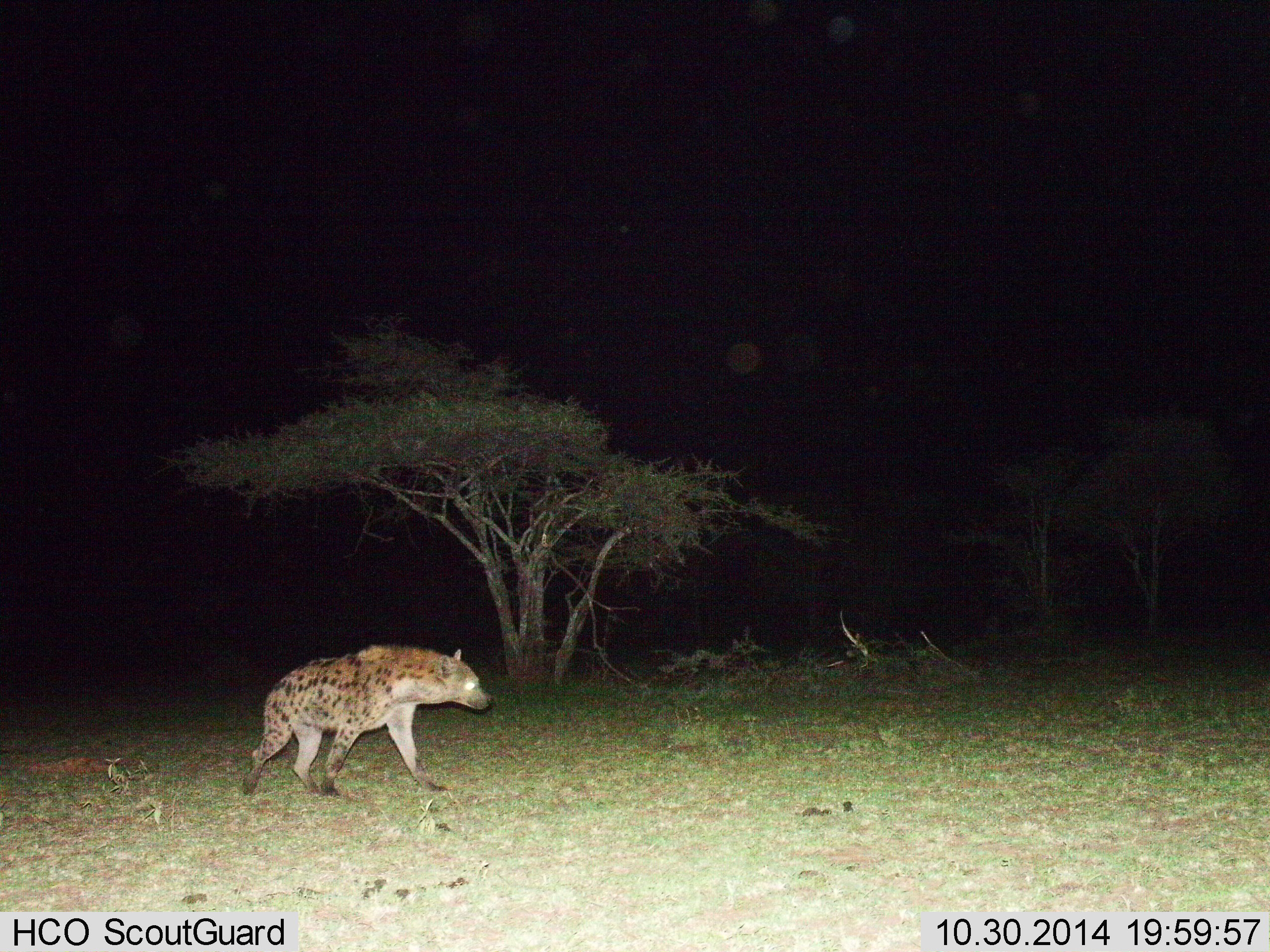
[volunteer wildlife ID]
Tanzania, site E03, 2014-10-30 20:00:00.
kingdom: Animalia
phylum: Chordata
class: Mammalia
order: Carnivora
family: Hyaenidae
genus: Crocuta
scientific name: Crocuta crocuta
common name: spotted hyena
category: hyenaspotted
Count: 1.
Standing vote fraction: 0%.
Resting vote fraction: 0%.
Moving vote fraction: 100%.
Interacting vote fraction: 0%.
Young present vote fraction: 0%.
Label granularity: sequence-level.